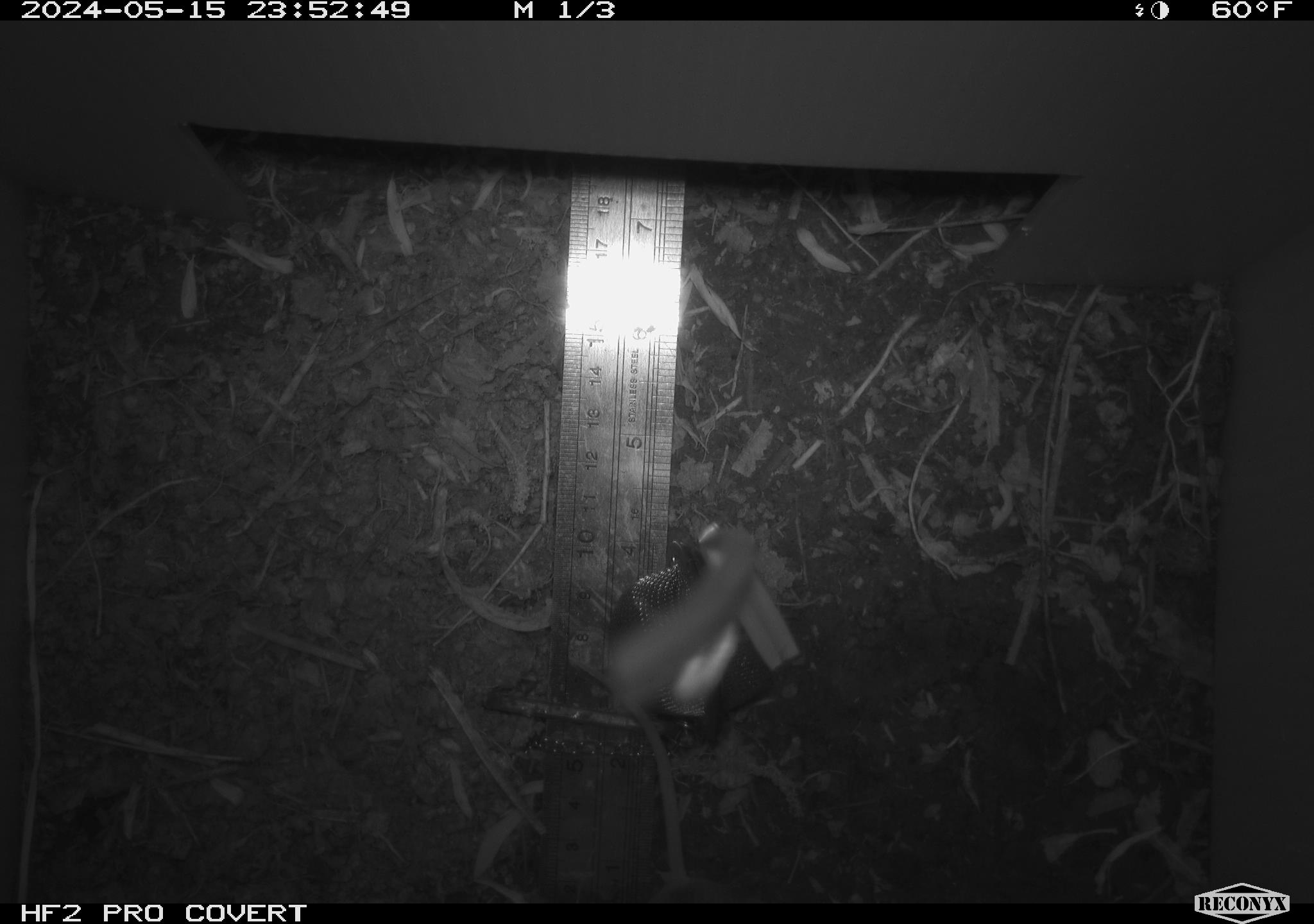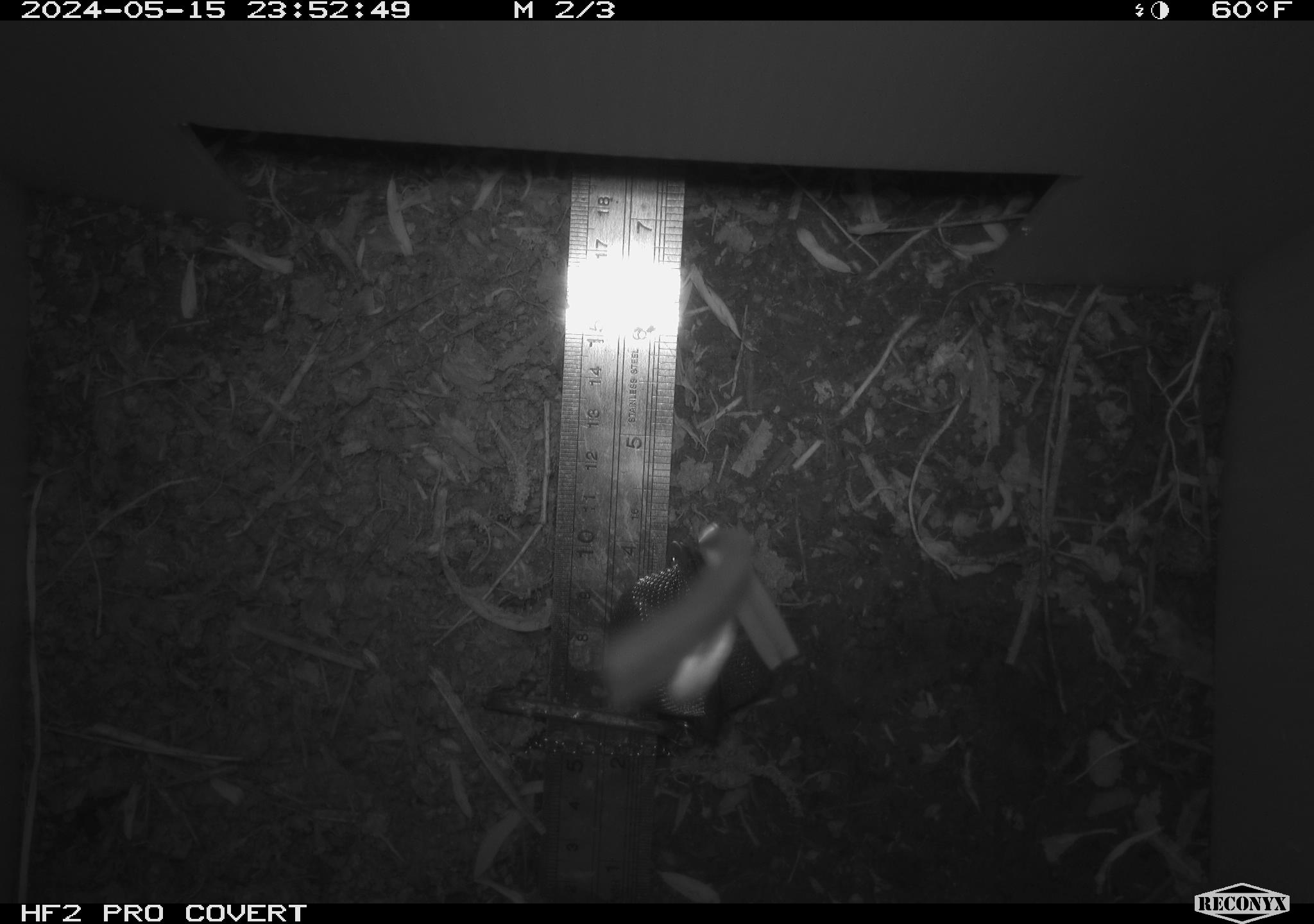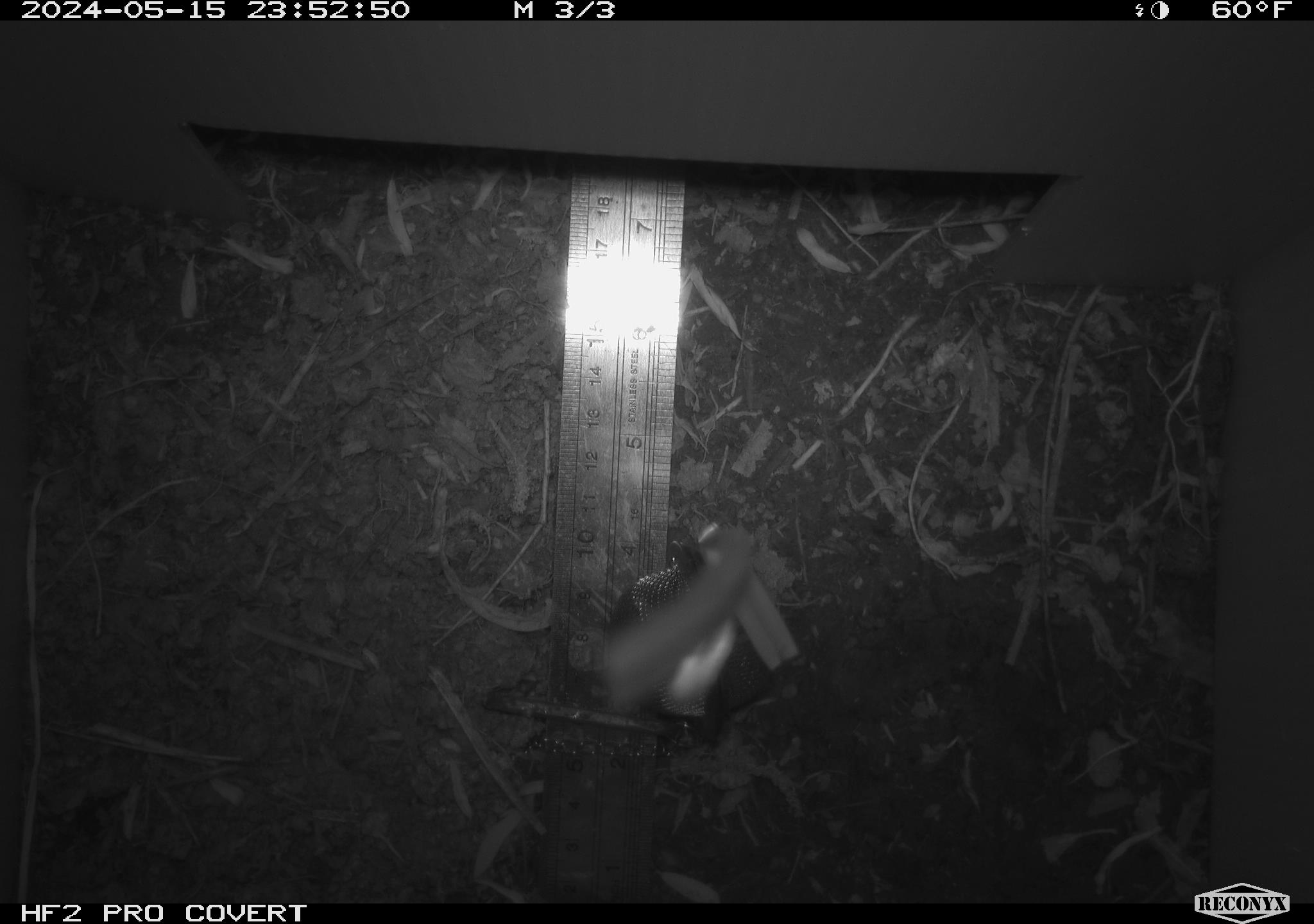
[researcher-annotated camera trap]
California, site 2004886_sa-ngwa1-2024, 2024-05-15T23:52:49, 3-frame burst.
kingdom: Animalia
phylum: Chordata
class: Mammalia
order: Rodentia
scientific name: Rodentia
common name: mouse species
Mouse species (Rodentia).